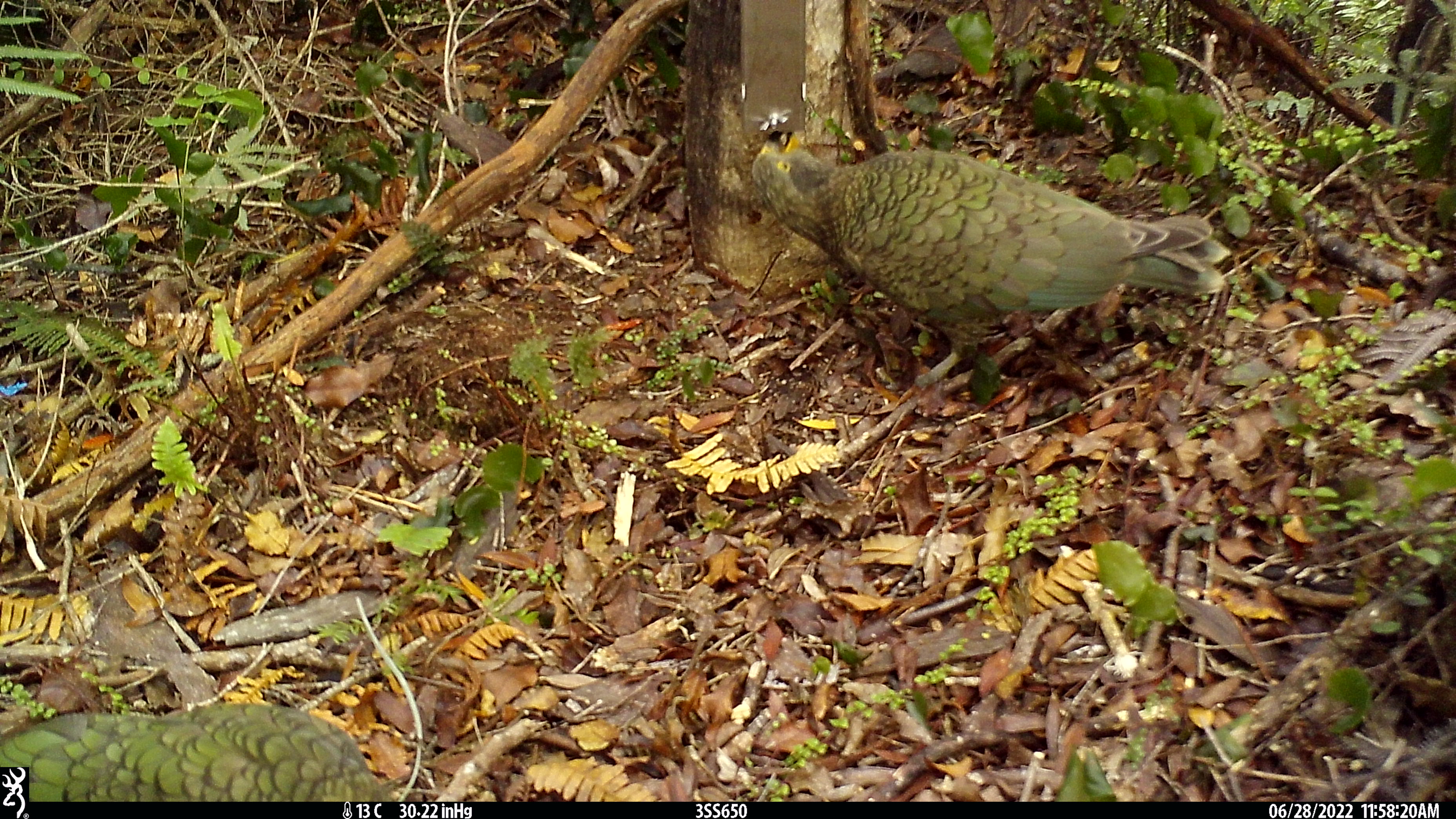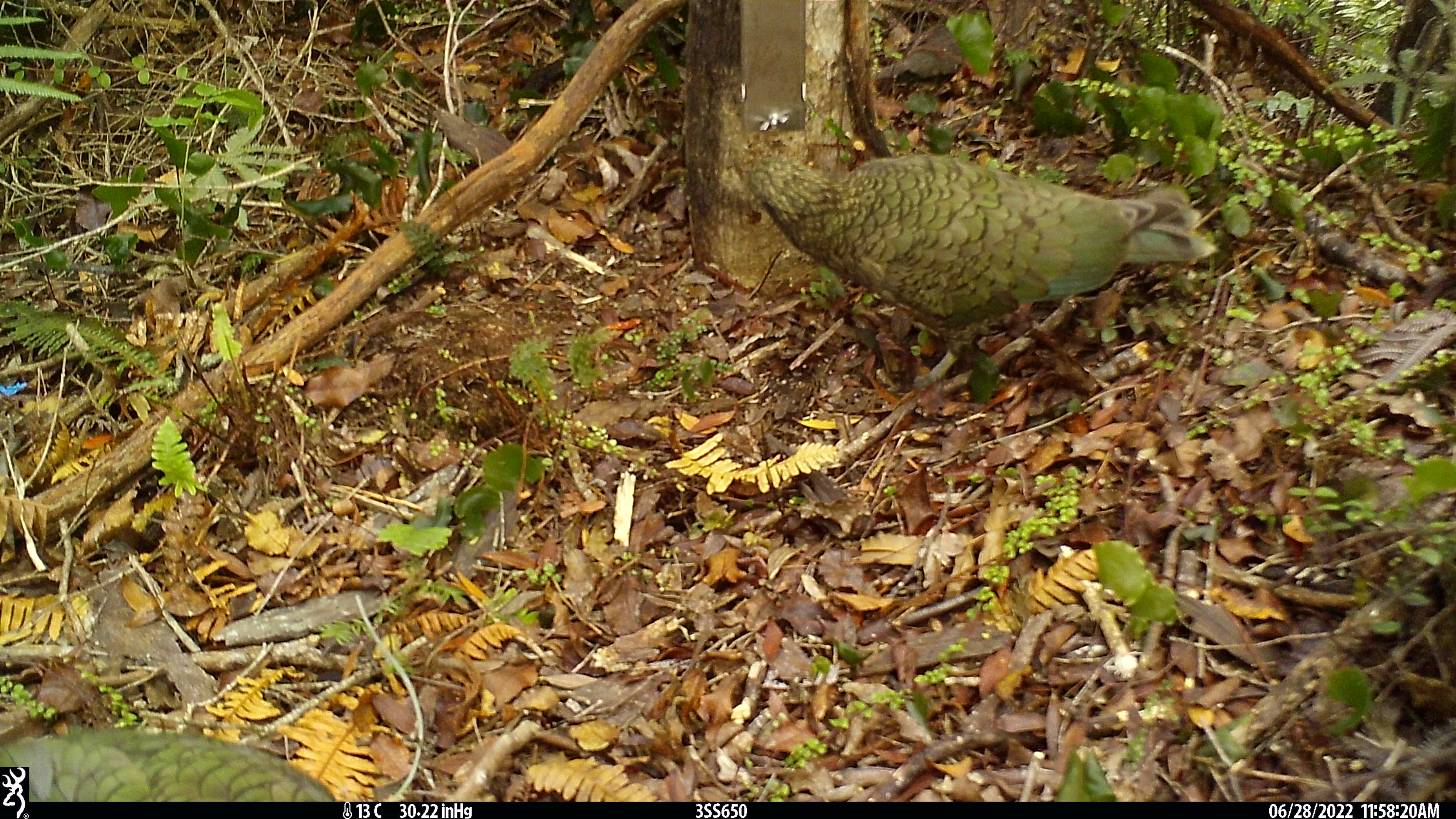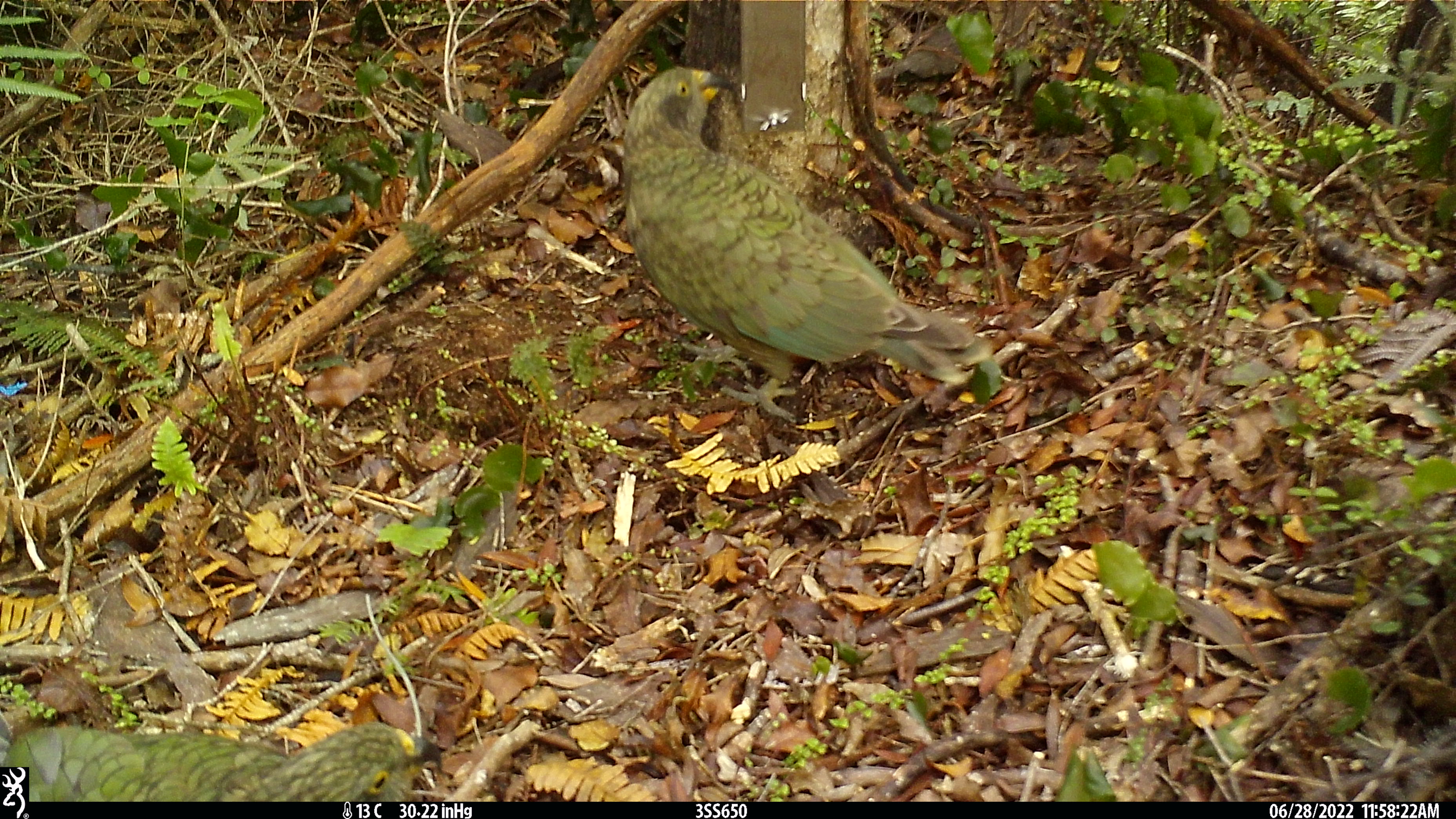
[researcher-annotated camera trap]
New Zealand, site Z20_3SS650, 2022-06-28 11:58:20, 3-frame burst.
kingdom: Animalia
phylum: Chordata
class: Aves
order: Psittaciformes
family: Strigopidae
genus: Nestor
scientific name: Nestor notabilis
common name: kea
Kea (Nestor notabilis).